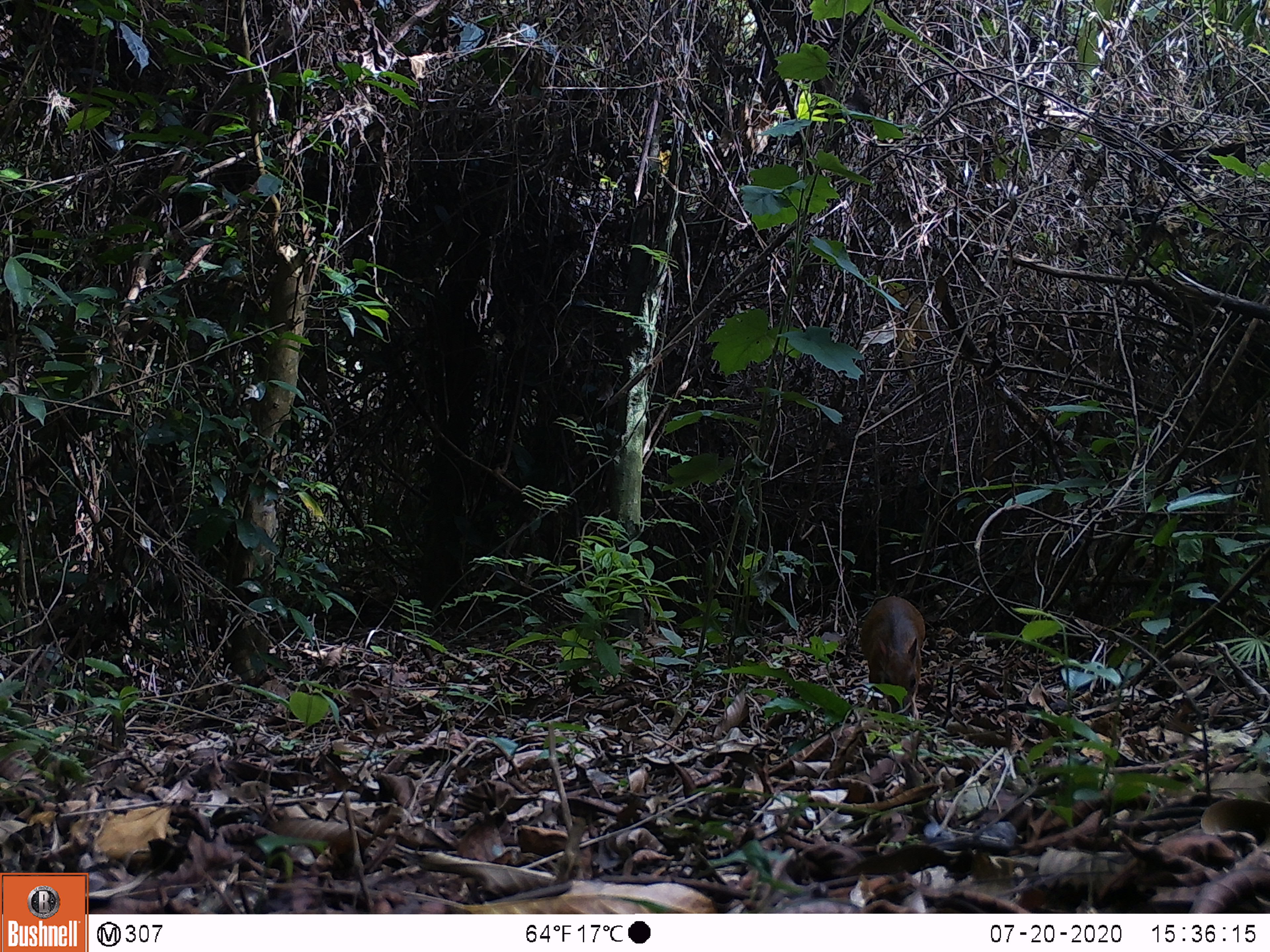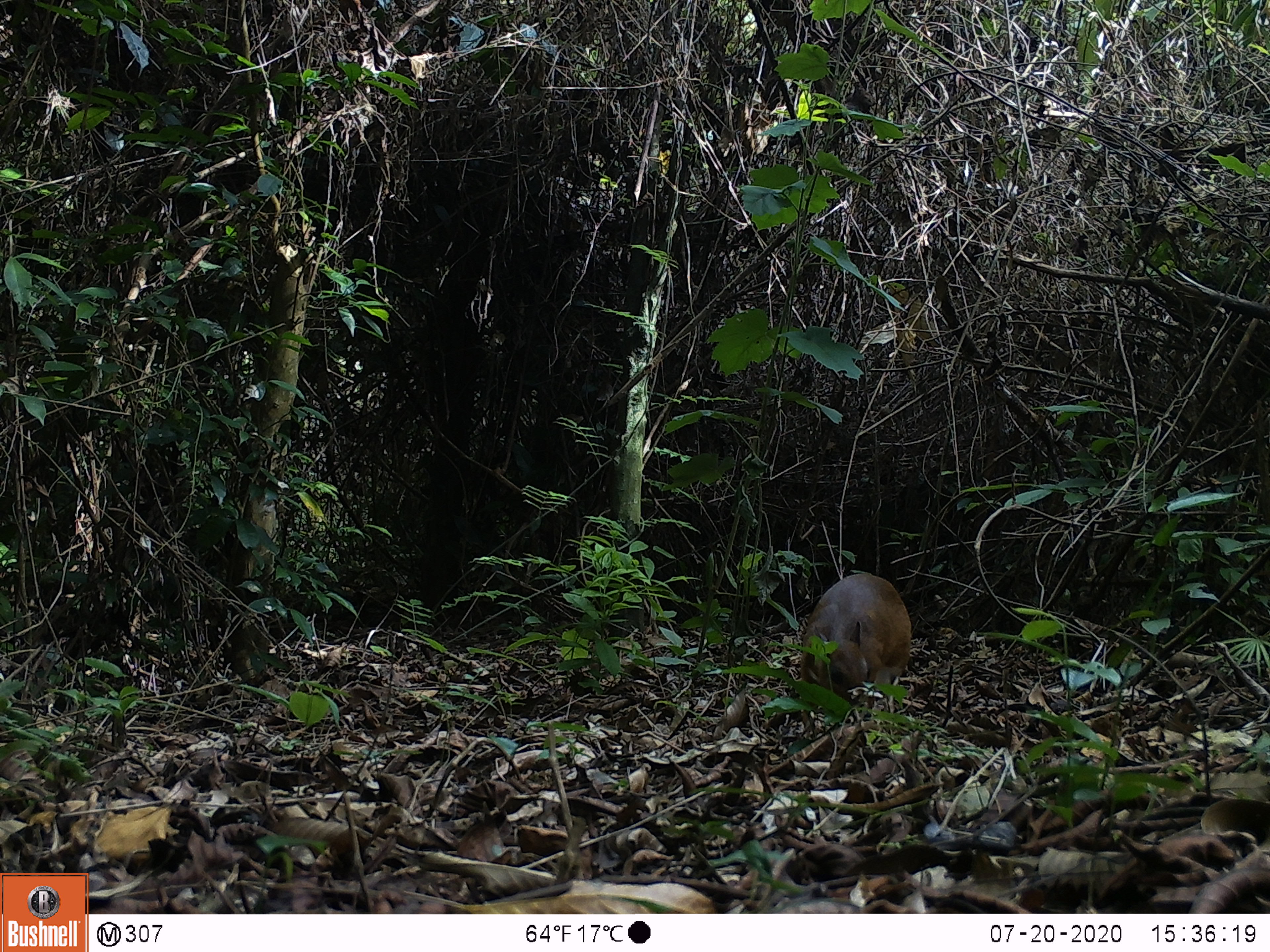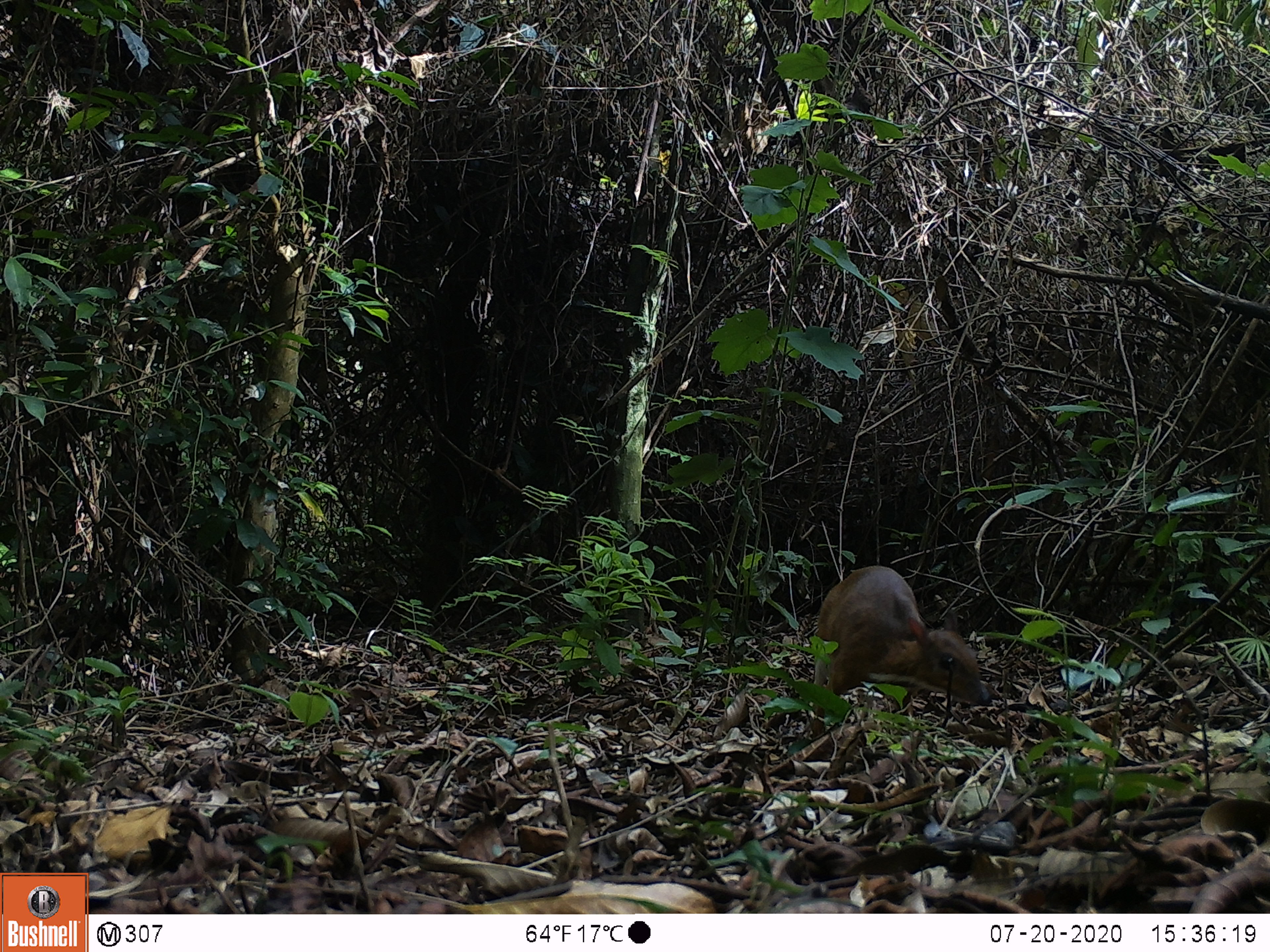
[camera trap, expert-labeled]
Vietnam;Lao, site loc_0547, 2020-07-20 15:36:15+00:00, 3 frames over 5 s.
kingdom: Animalia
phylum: Chordata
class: Mammalia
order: Artiodactyla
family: Tragulidae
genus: Moschiola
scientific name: Moschiola meminna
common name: chevrotain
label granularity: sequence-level